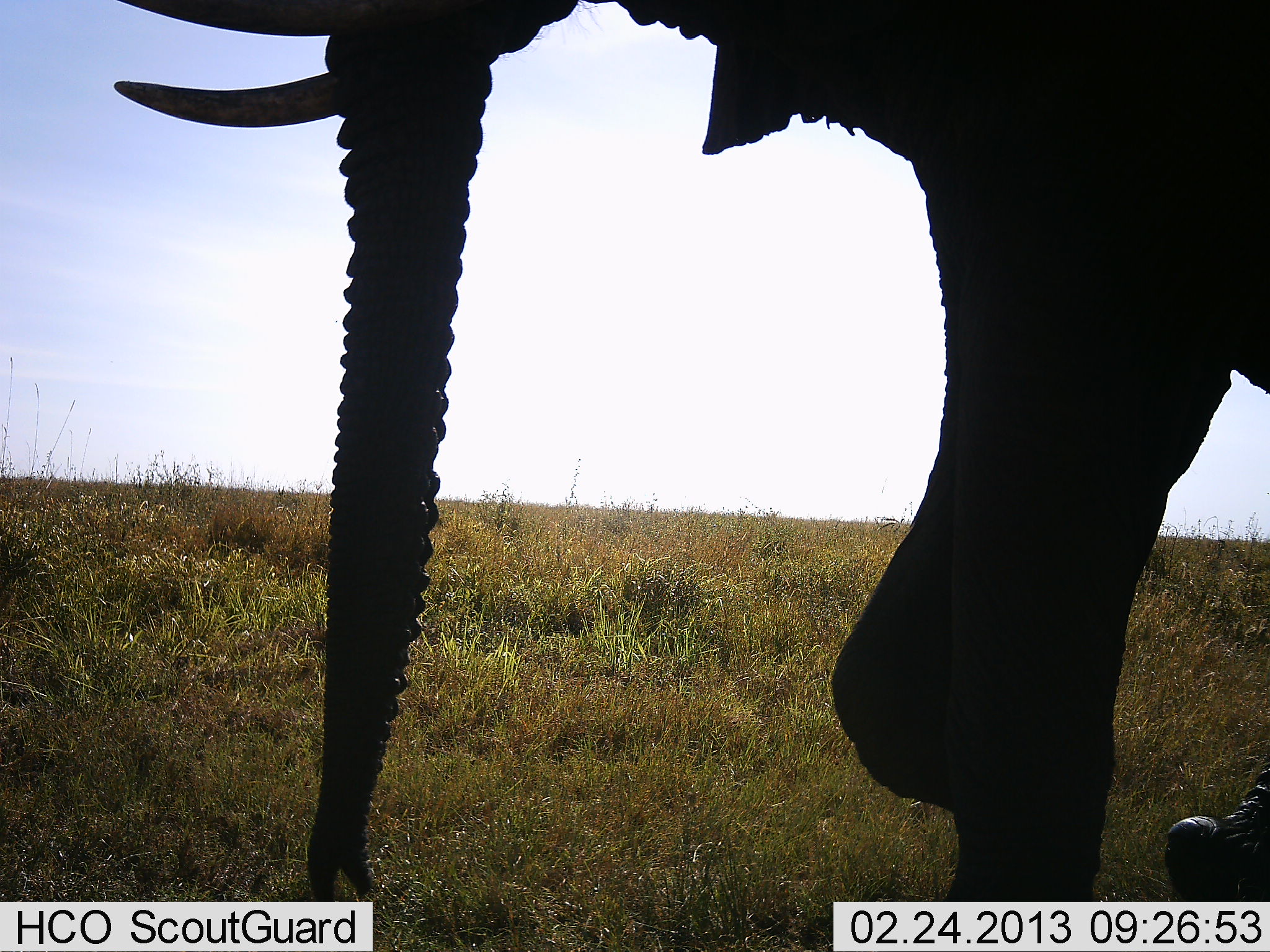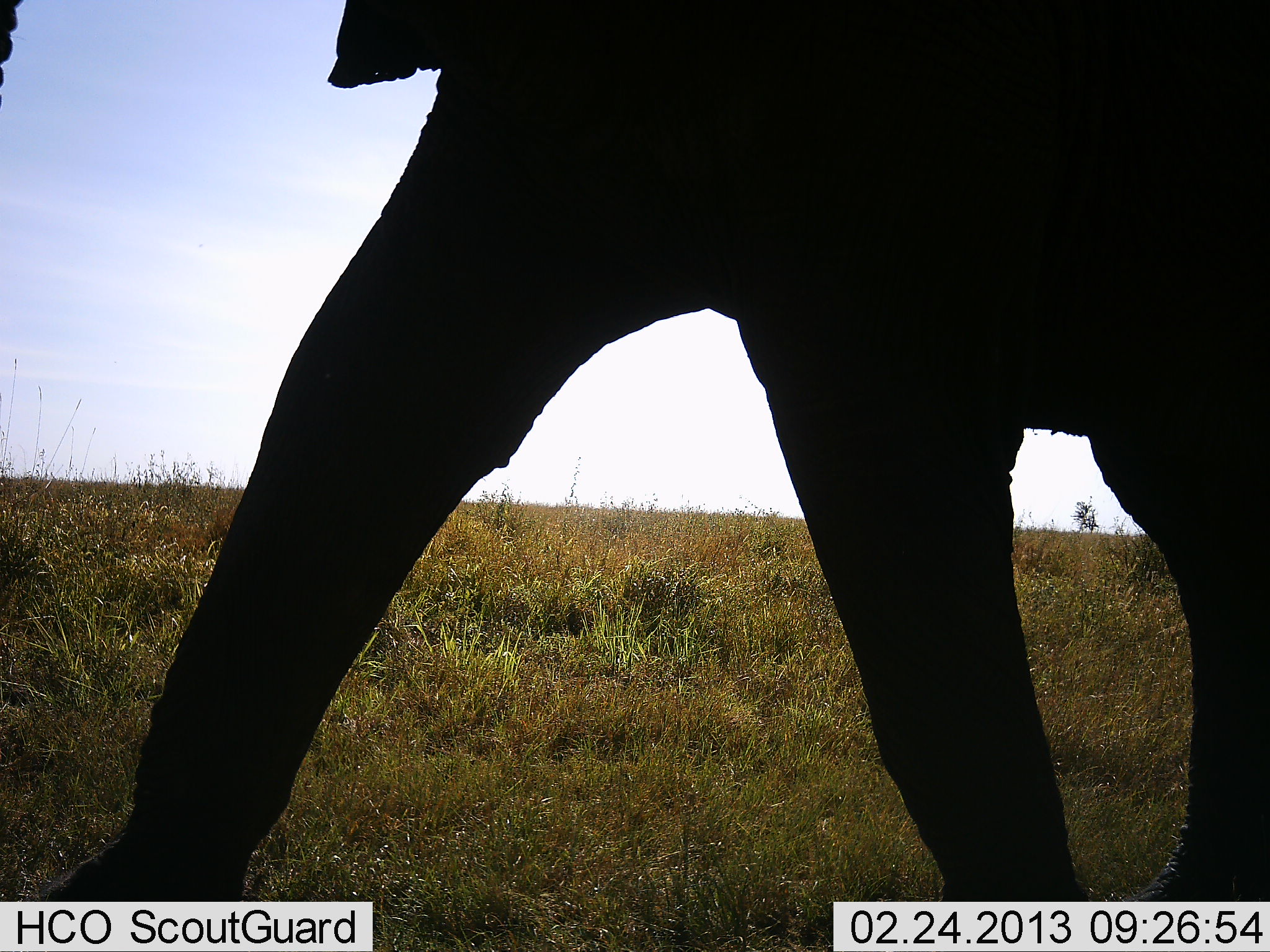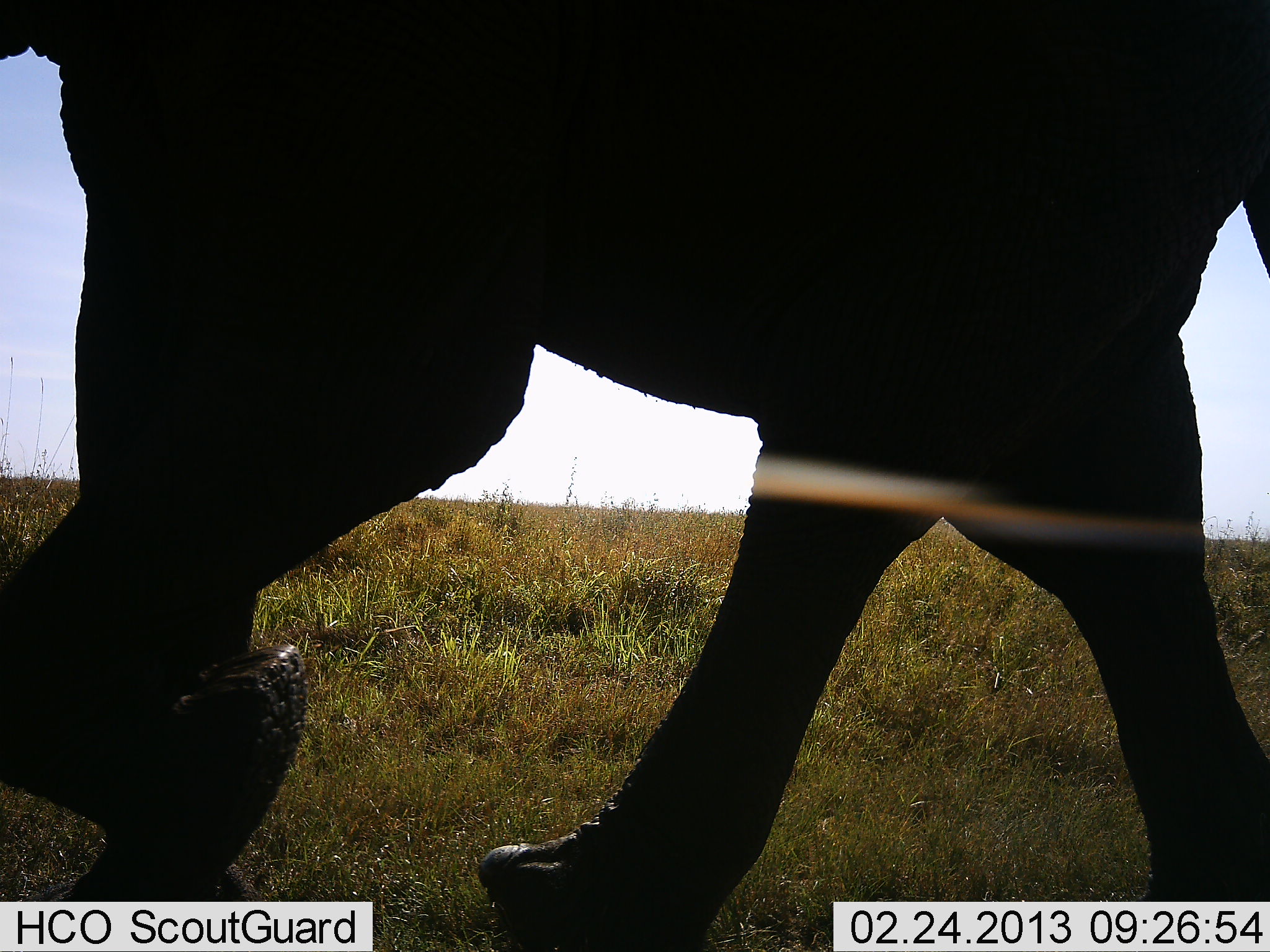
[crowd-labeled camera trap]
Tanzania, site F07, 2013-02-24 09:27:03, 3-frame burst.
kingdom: Animalia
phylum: Chordata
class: Mammalia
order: Proboscidea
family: Elephantidae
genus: Loxodonta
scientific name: Loxodonta africana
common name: african bush elephant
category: elephant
Elephant (african bush elephant) (Loxodonta africana), count 1. Behavior (volunteer vote fractions): standing 8%, resting 0%, moving 94%, interacting 0%. Young present (vote fraction): 3%. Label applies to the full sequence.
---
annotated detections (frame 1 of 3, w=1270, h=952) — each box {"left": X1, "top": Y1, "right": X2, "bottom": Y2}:
animal: {"left": 110, "top": 0, "right": 1269, "bottom": 901}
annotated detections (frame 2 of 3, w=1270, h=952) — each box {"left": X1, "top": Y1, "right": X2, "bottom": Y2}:
animal: {"left": 1, "top": 0, "right": 1270, "bottom": 902}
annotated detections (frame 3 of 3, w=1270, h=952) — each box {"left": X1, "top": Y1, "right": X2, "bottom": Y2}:
animal: {"left": 2, "top": 1, "right": 1269, "bottom": 952}